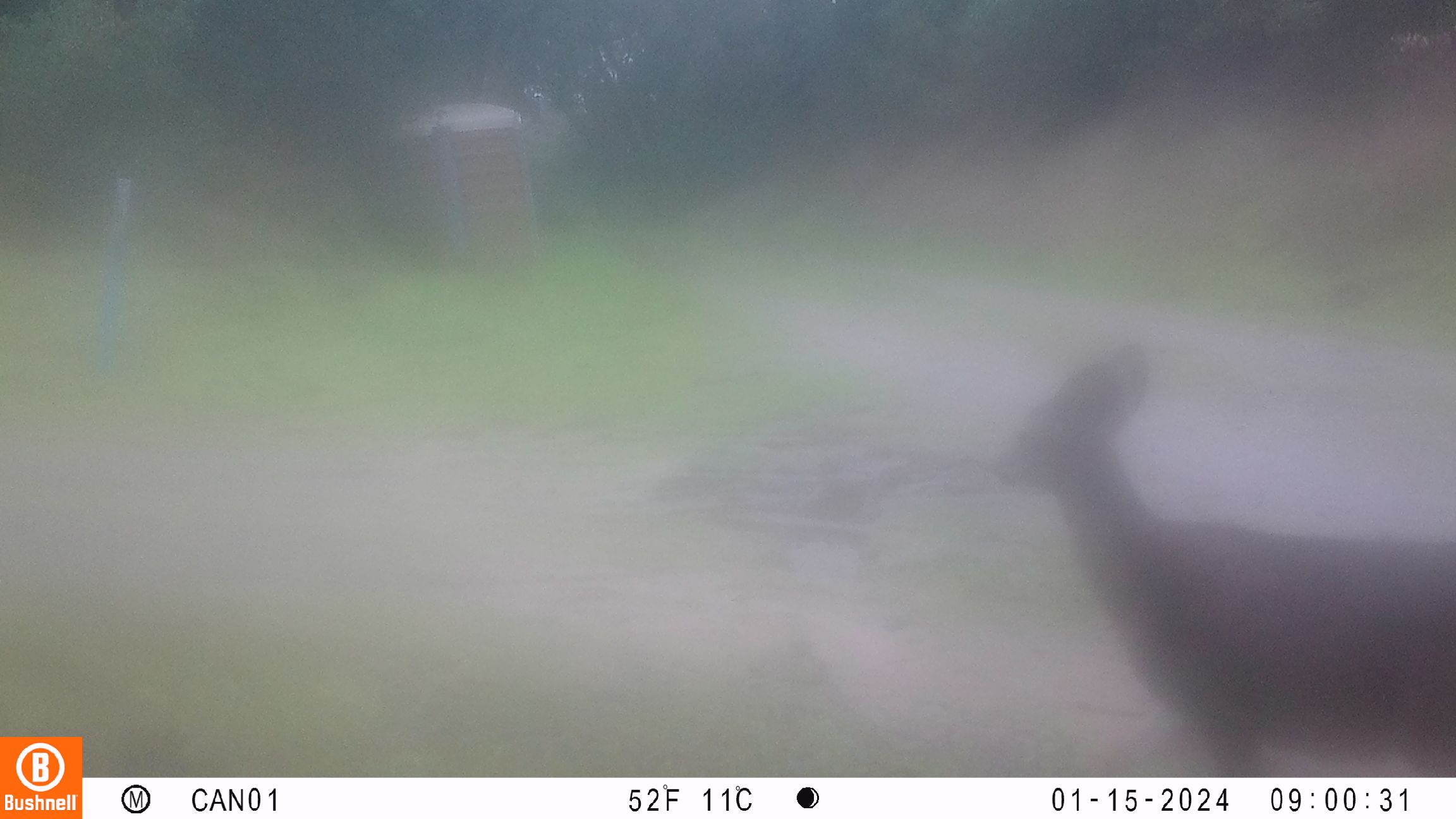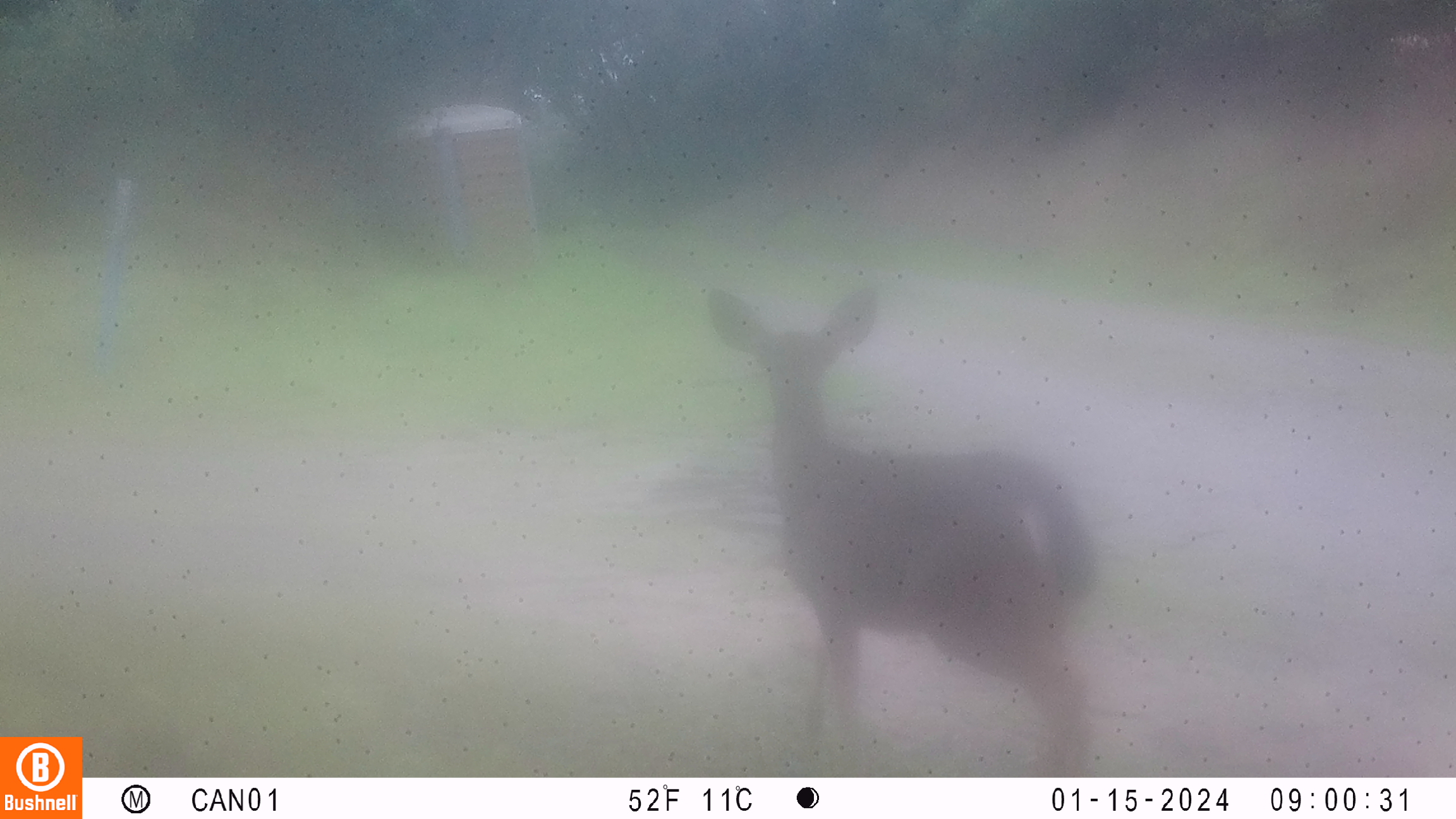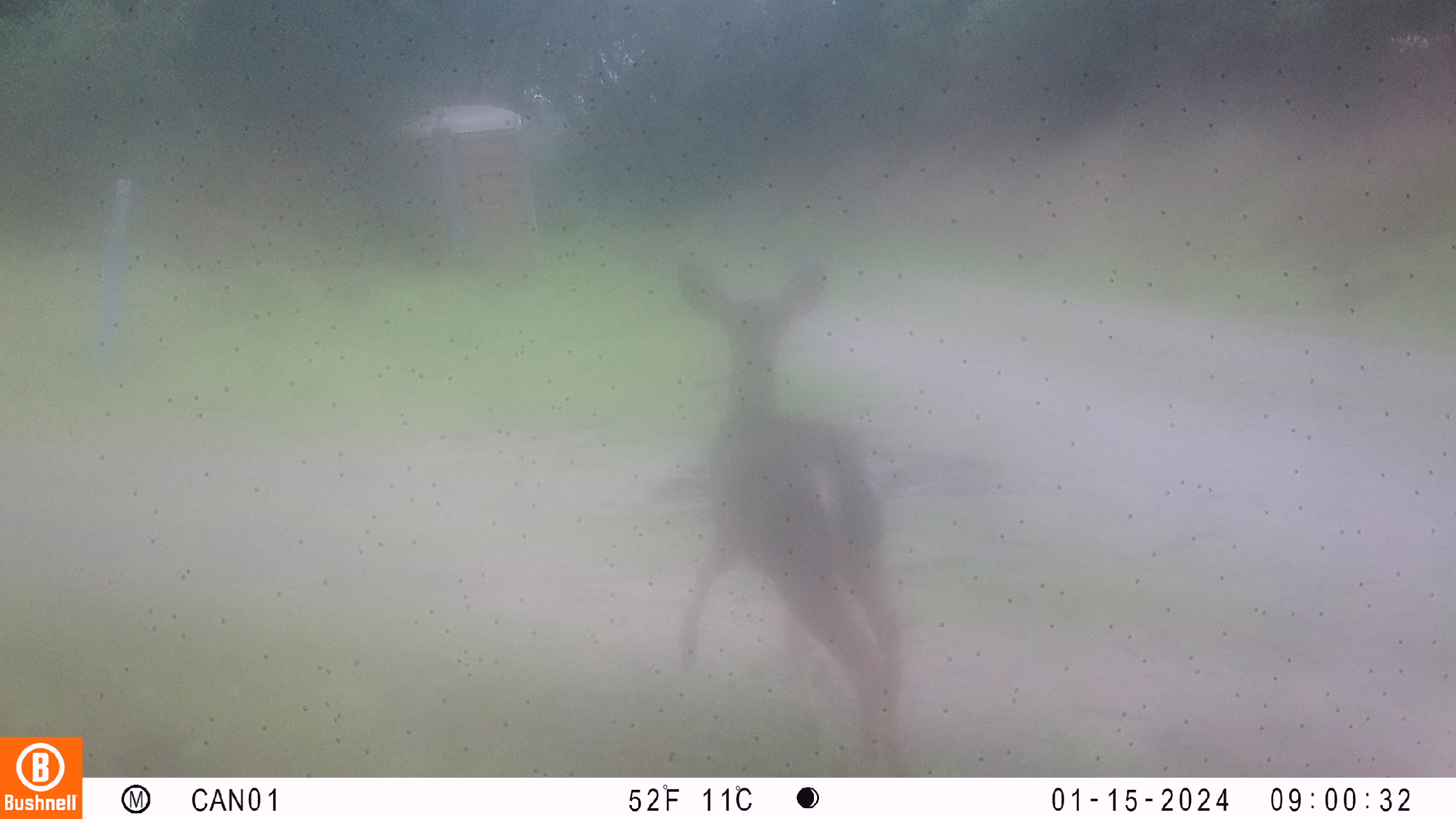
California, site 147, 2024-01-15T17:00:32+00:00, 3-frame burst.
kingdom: Animalia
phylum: Chordata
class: Mammalia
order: Artiodactyla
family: Cervidae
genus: Odocoileus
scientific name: Odocoileus hemionus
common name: mule deer